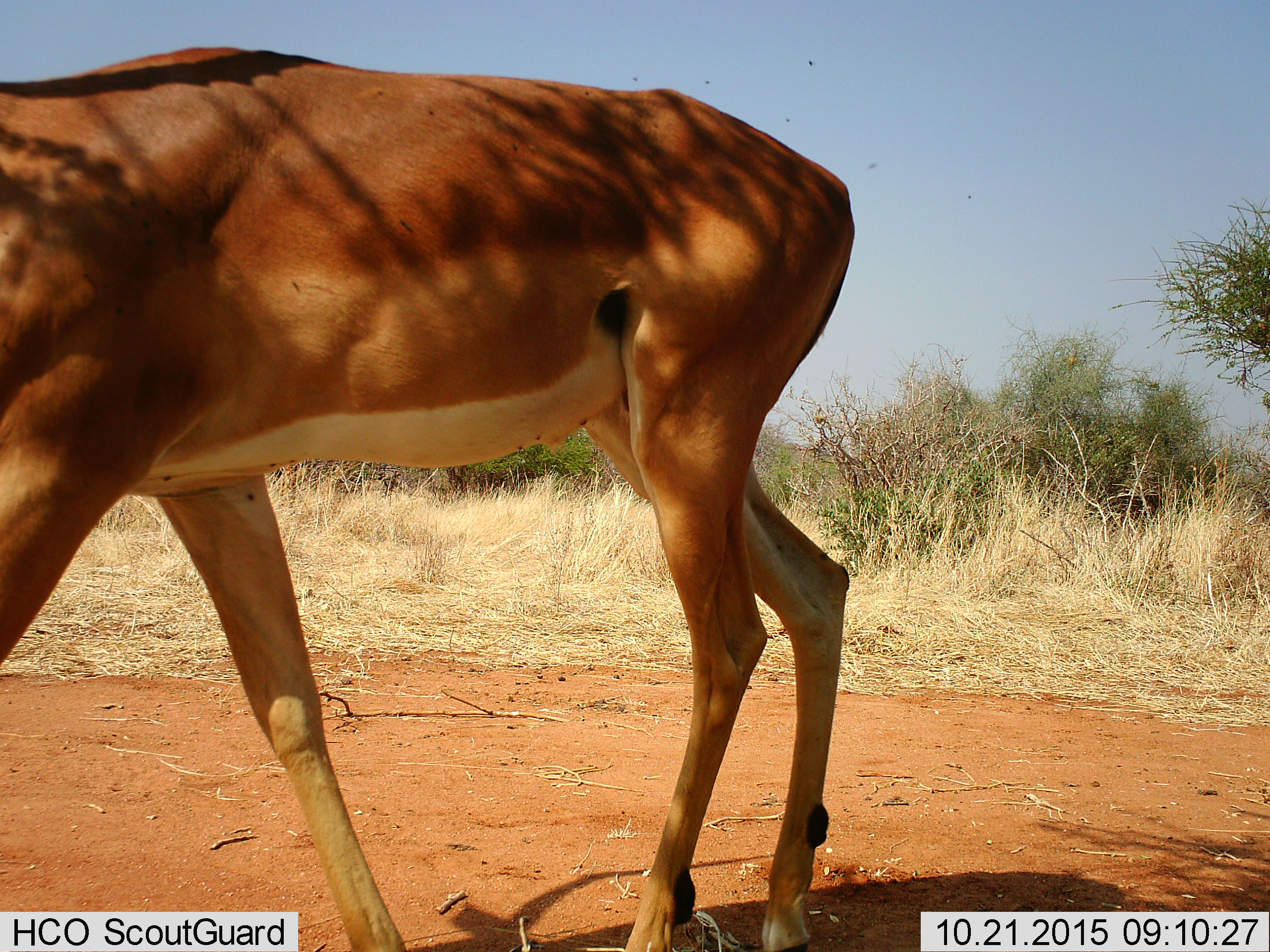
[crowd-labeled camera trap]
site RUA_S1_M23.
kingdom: Animalia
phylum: Chordata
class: Mammalia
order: Artiodactyla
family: Bovidae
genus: Aepyceros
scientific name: Aepyceros melampus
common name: impala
Impala (Aepyceros melampus), count 1. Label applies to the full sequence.